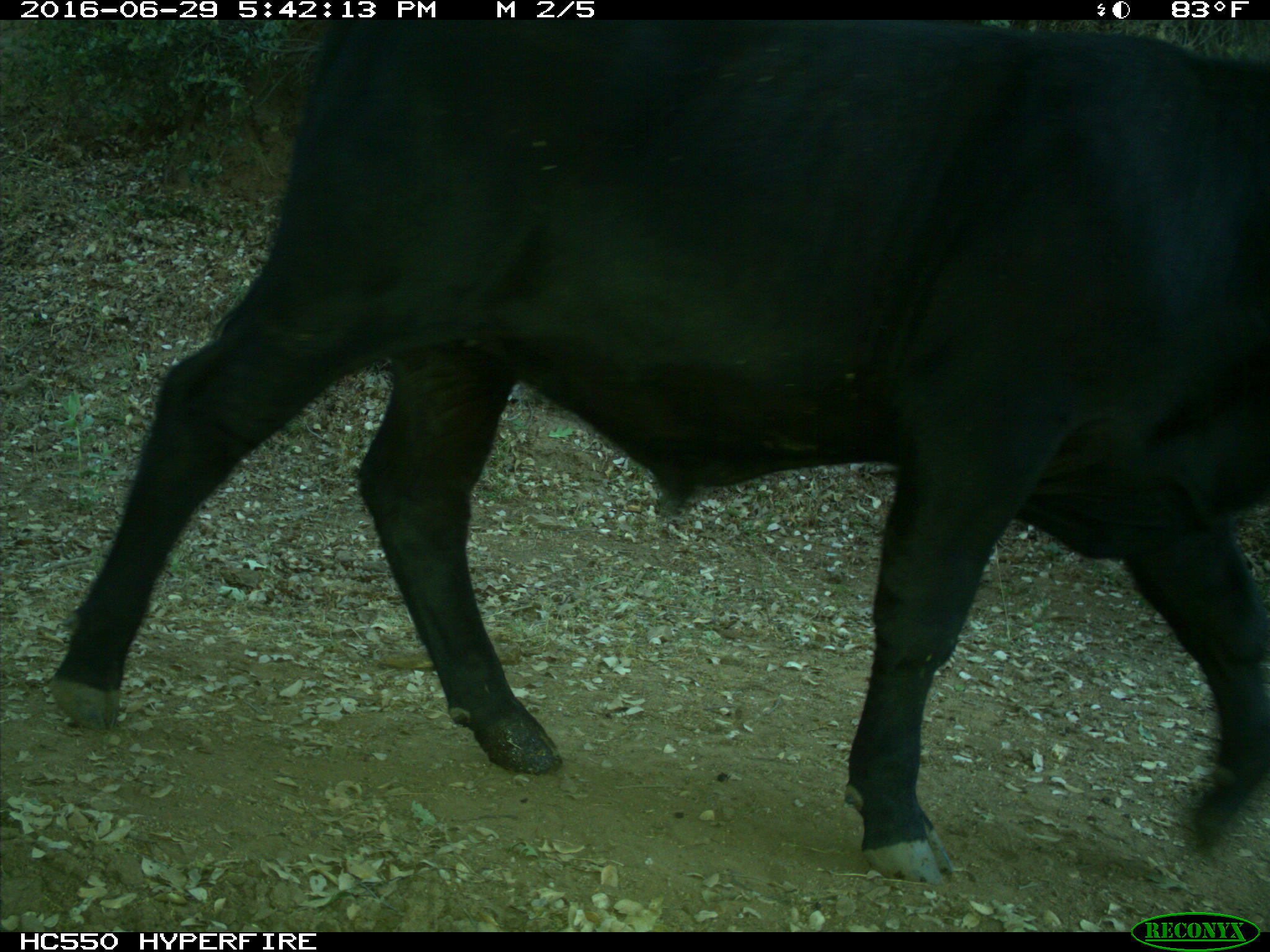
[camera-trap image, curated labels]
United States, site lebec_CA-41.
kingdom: Animalia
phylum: Chordata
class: Mammalia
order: Artiodactyla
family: Bovidae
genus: Bos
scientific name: Bos taurus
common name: domestic cow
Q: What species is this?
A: Bos taurus (domestic cow).